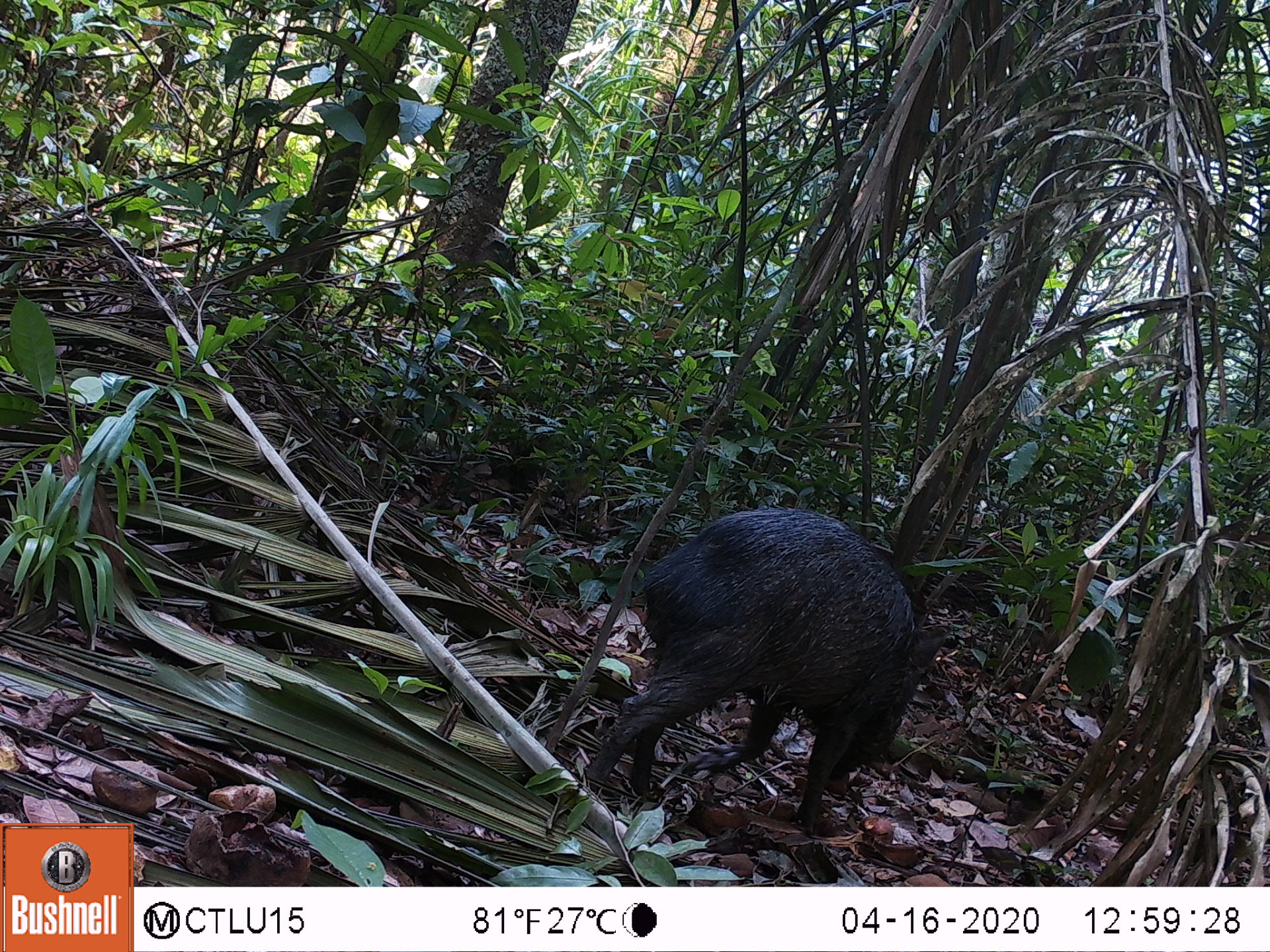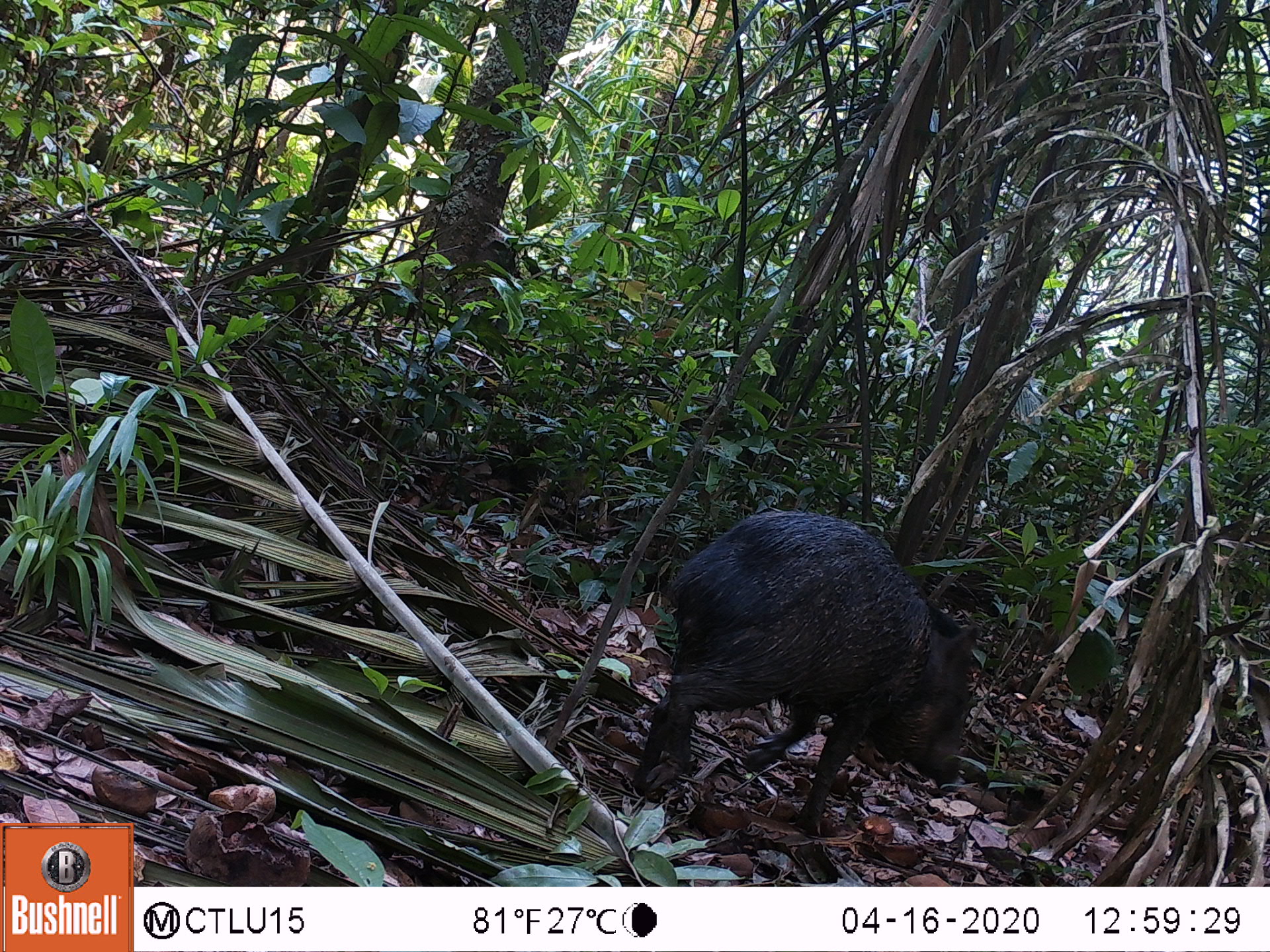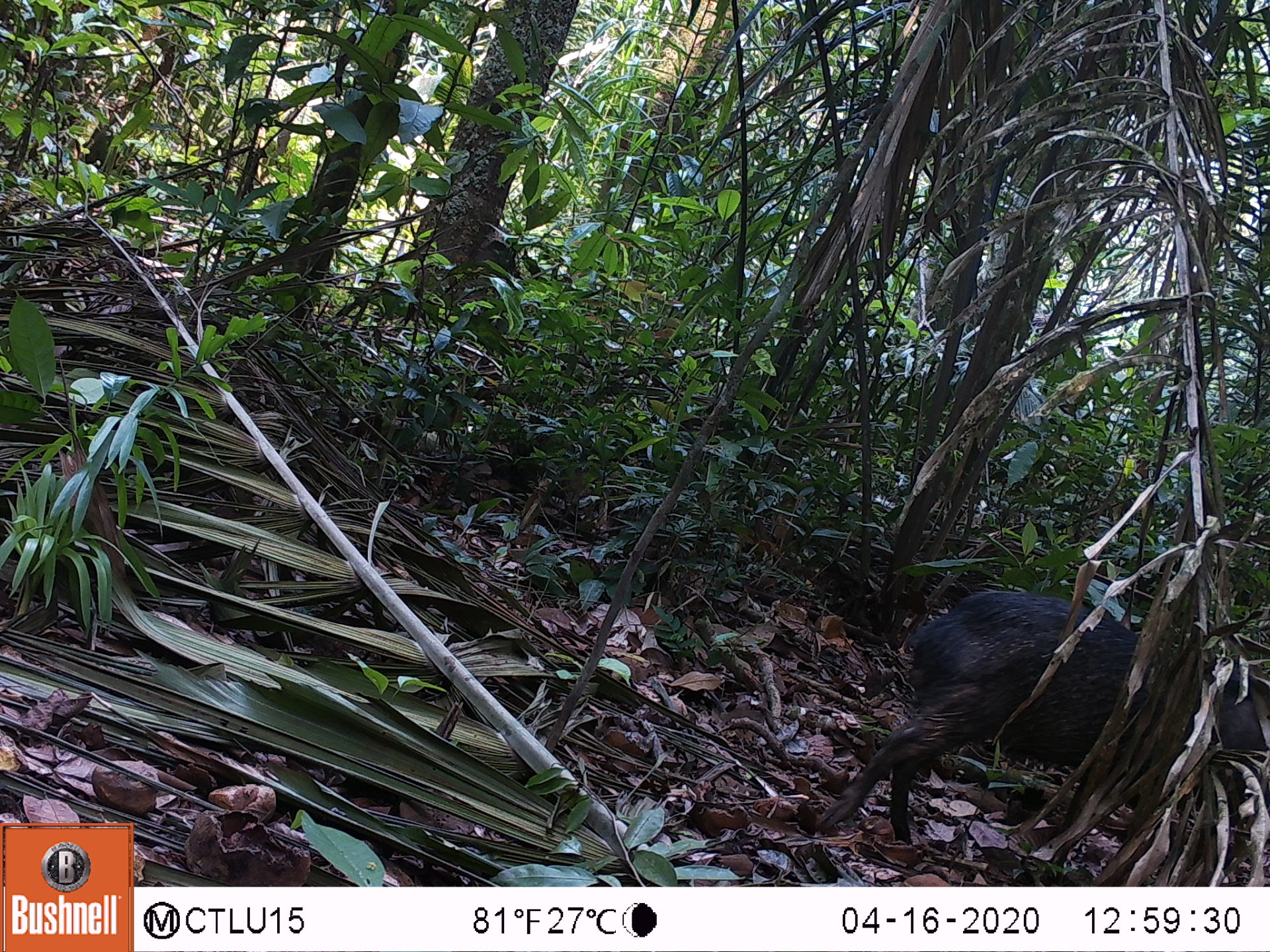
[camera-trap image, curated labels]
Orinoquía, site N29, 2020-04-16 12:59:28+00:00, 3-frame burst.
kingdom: Animalia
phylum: Chordata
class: Mammalia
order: Artiodactyla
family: Tayassuidae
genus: Pecari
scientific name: Pecari tajacu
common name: collared peccary